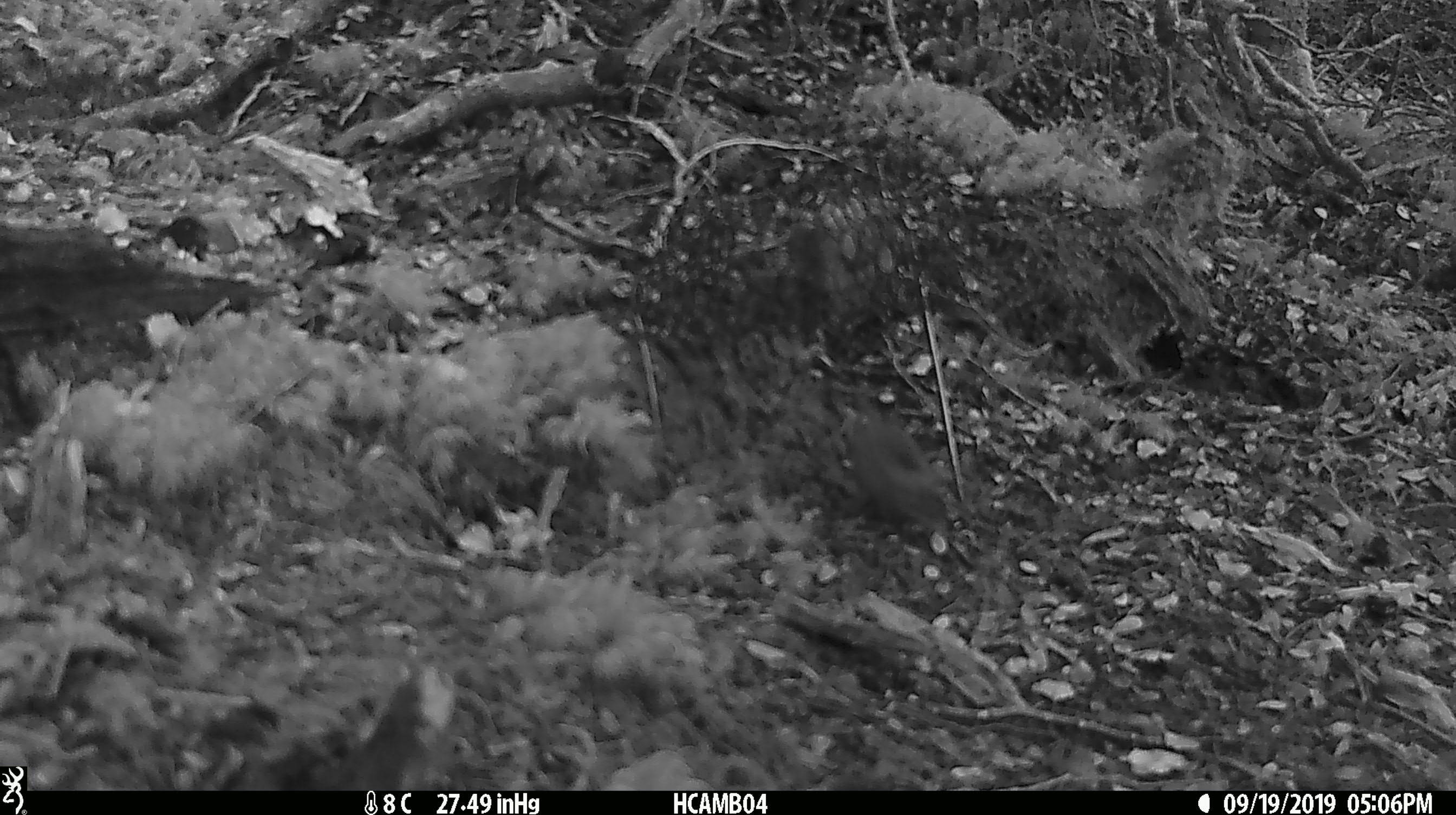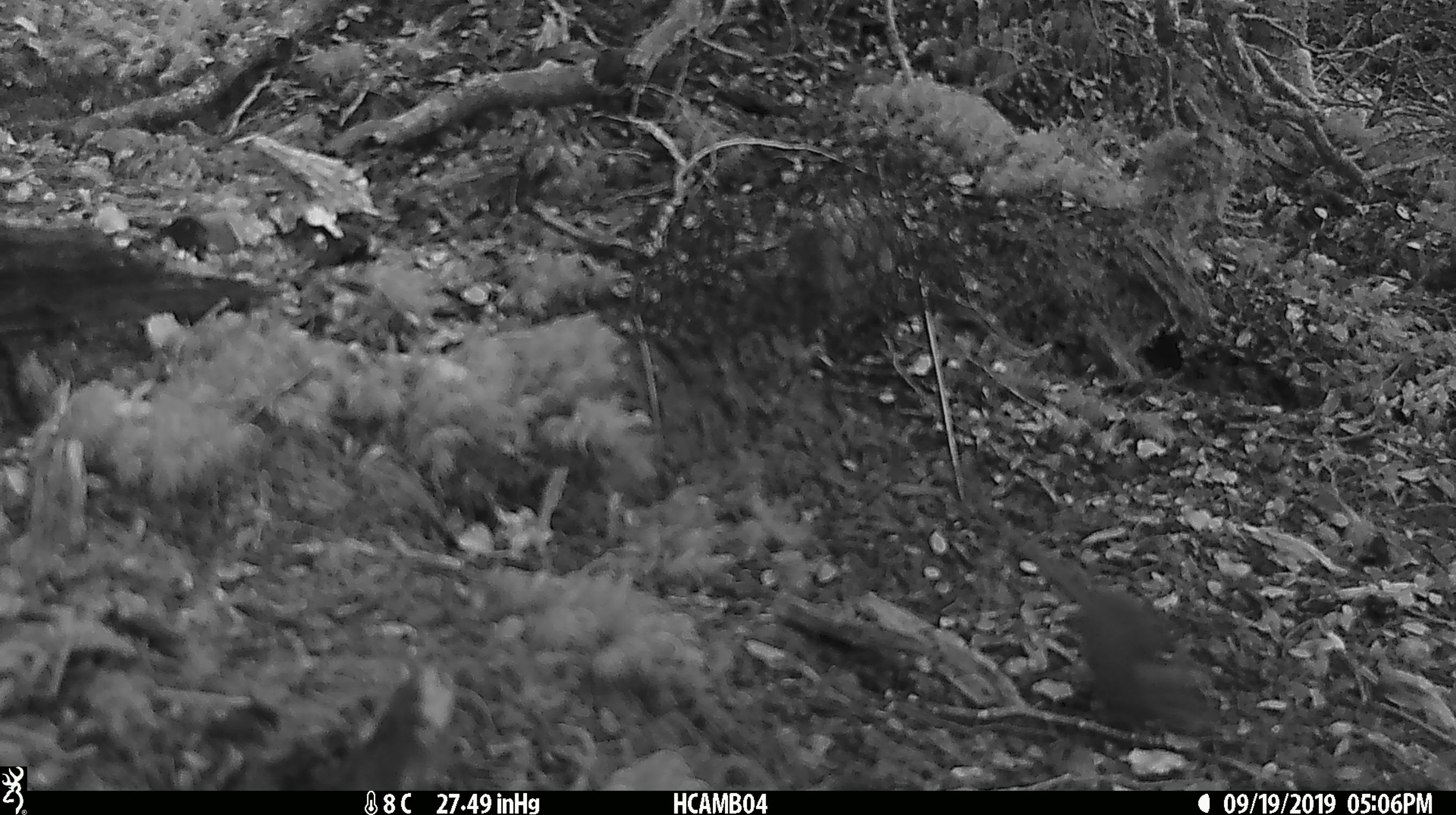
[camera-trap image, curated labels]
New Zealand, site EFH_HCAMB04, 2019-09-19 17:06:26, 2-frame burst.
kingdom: Animalia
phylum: Chordata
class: Mammalia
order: Rodentia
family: Muridae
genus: Mus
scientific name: Mus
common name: mouse